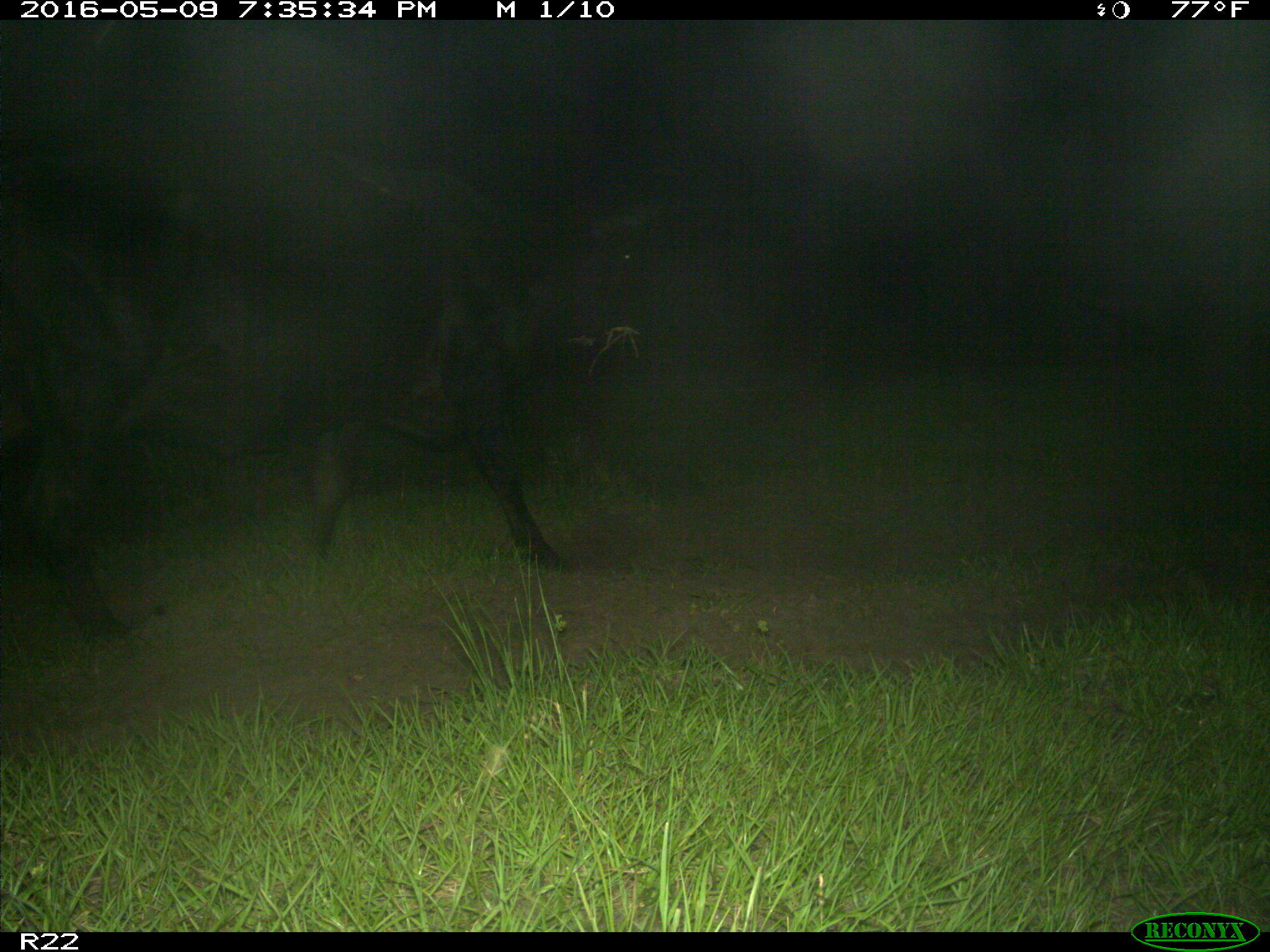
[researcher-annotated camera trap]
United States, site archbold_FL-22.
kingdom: Animalia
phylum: Chordata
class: Mammalia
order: Artiodactyla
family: Bovidae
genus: Bos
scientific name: Bos taurus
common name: domestic cow